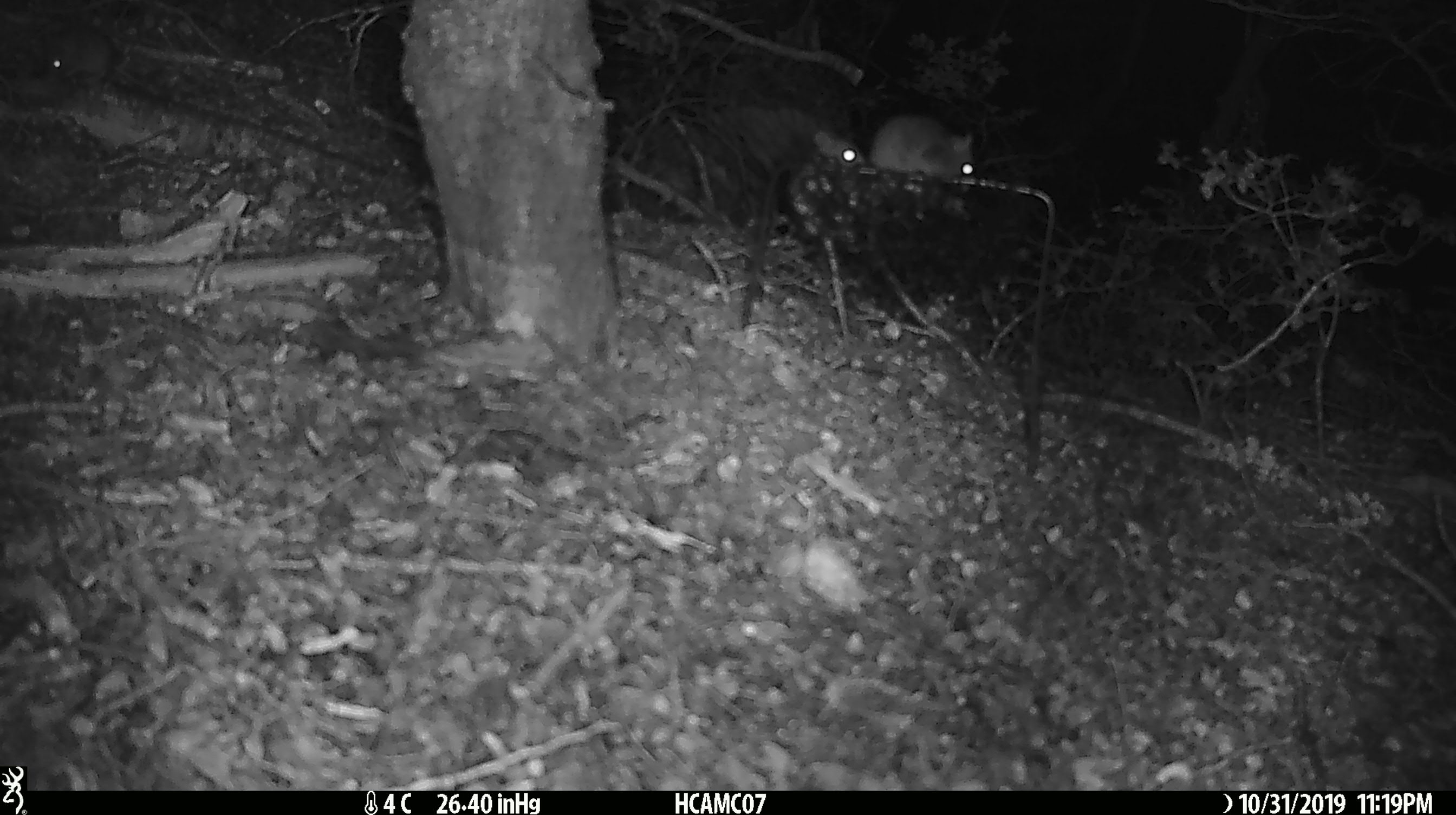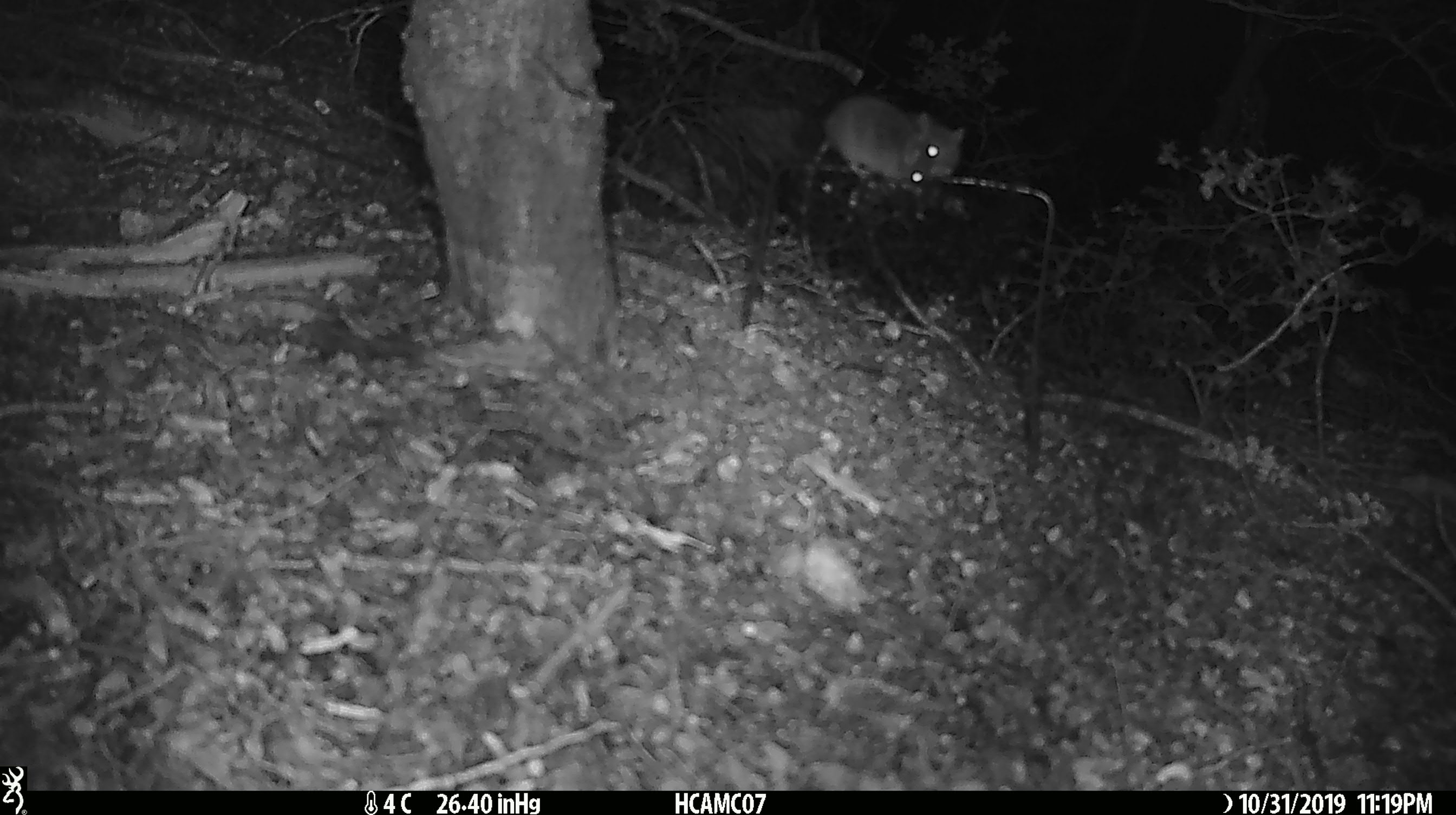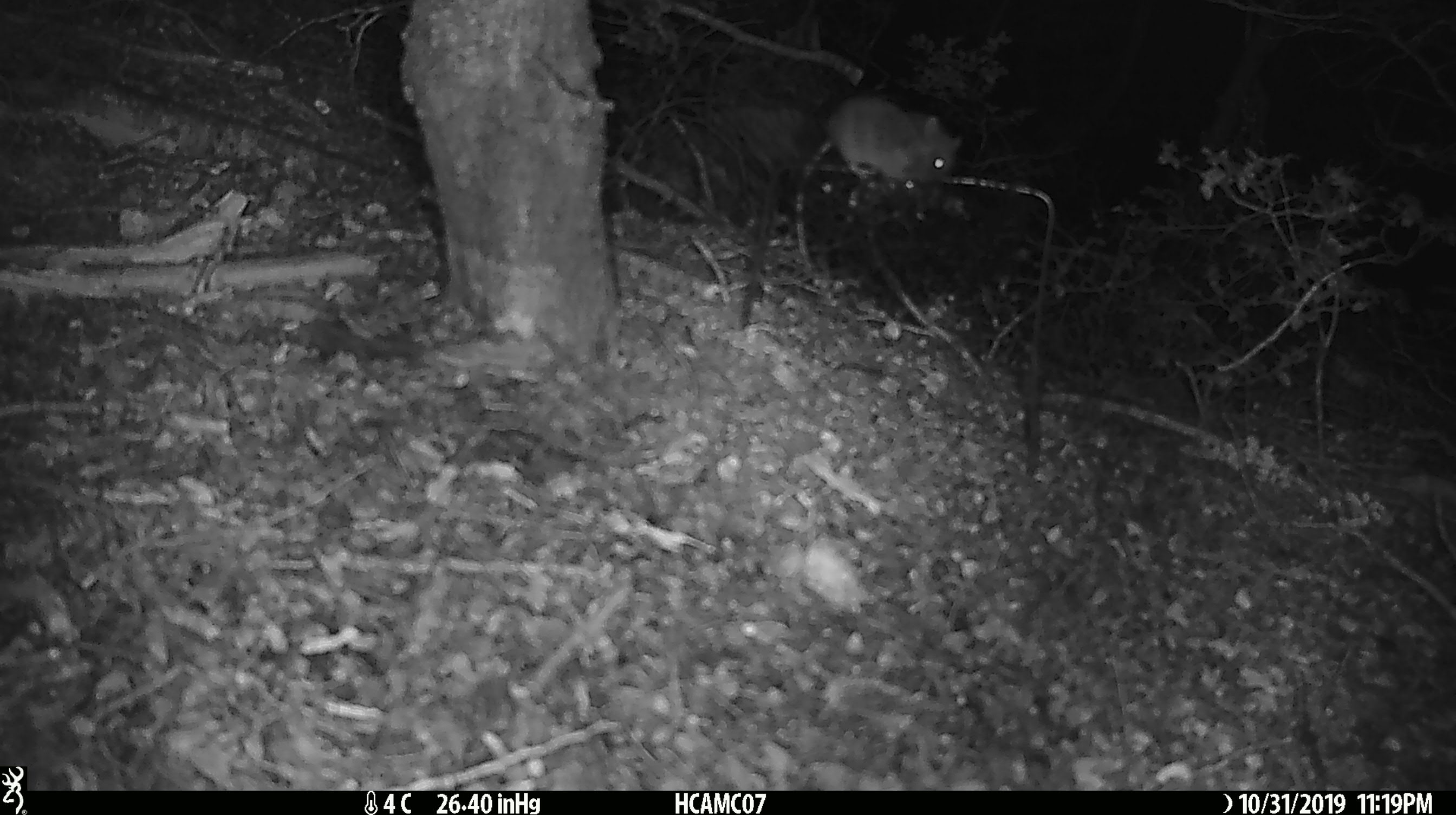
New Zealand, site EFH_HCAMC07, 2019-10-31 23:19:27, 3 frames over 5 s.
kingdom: Animalia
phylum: Chordata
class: Mammalia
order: Rodentia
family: Muridae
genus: Mus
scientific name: Mus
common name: mouse